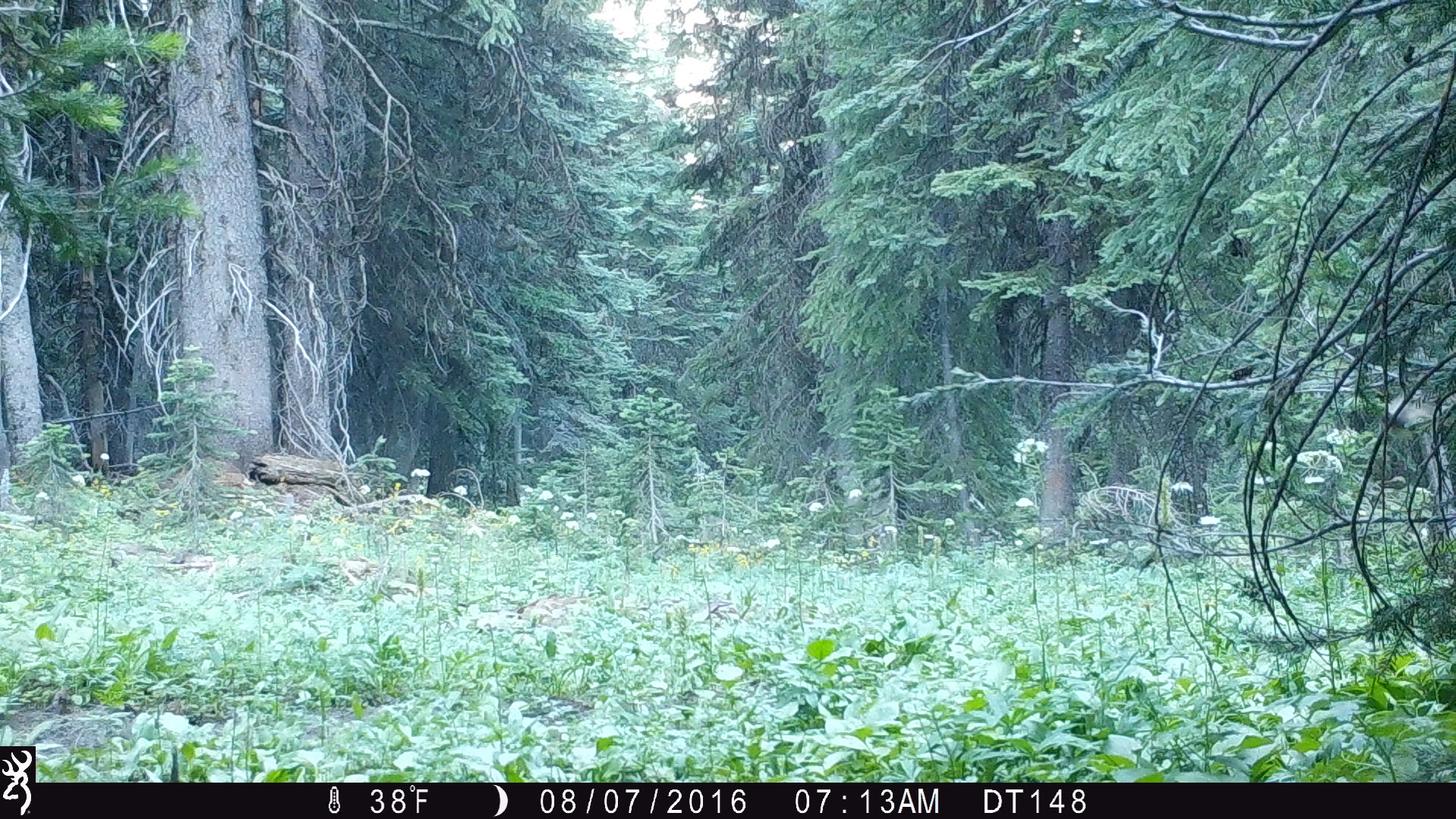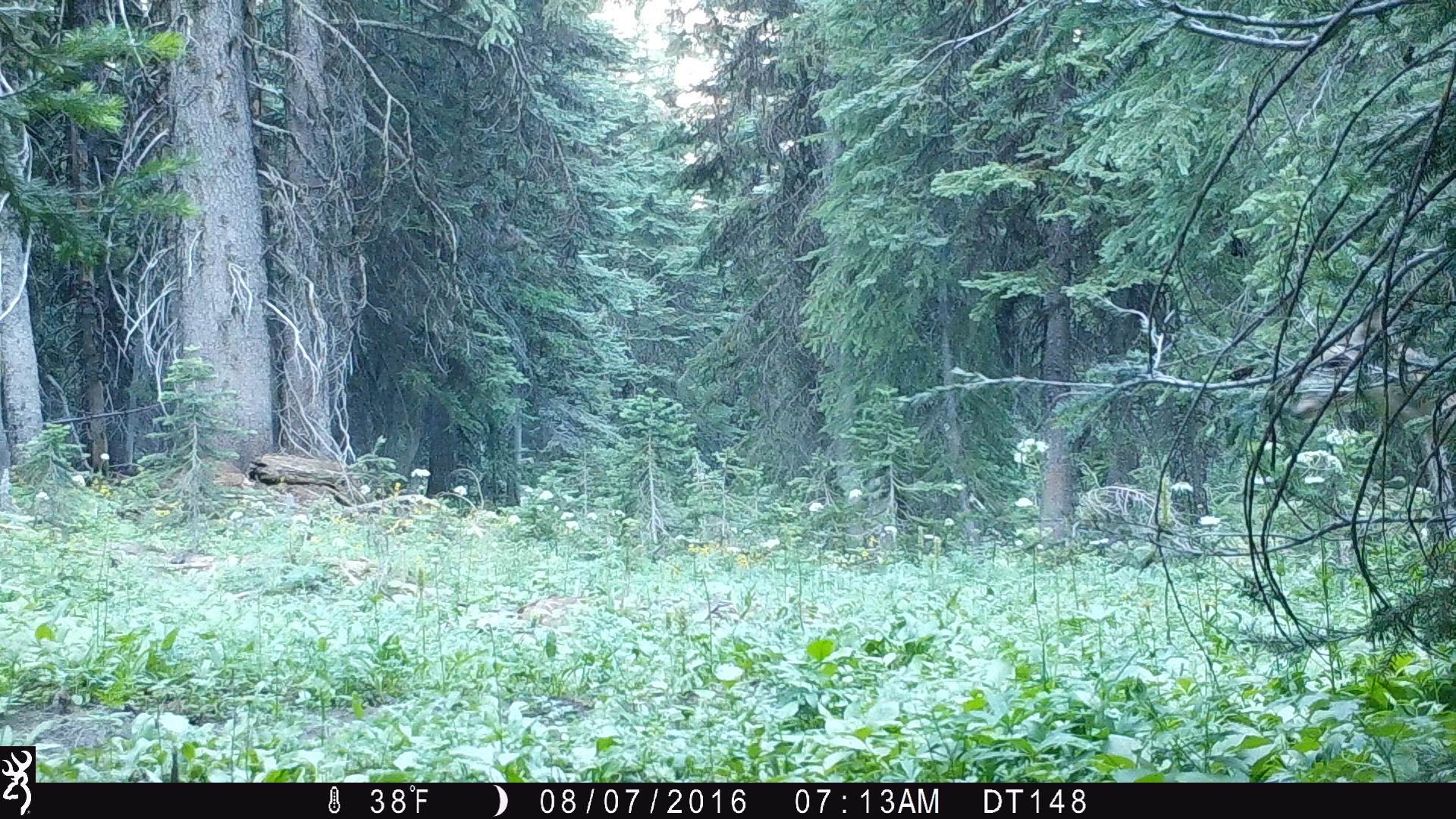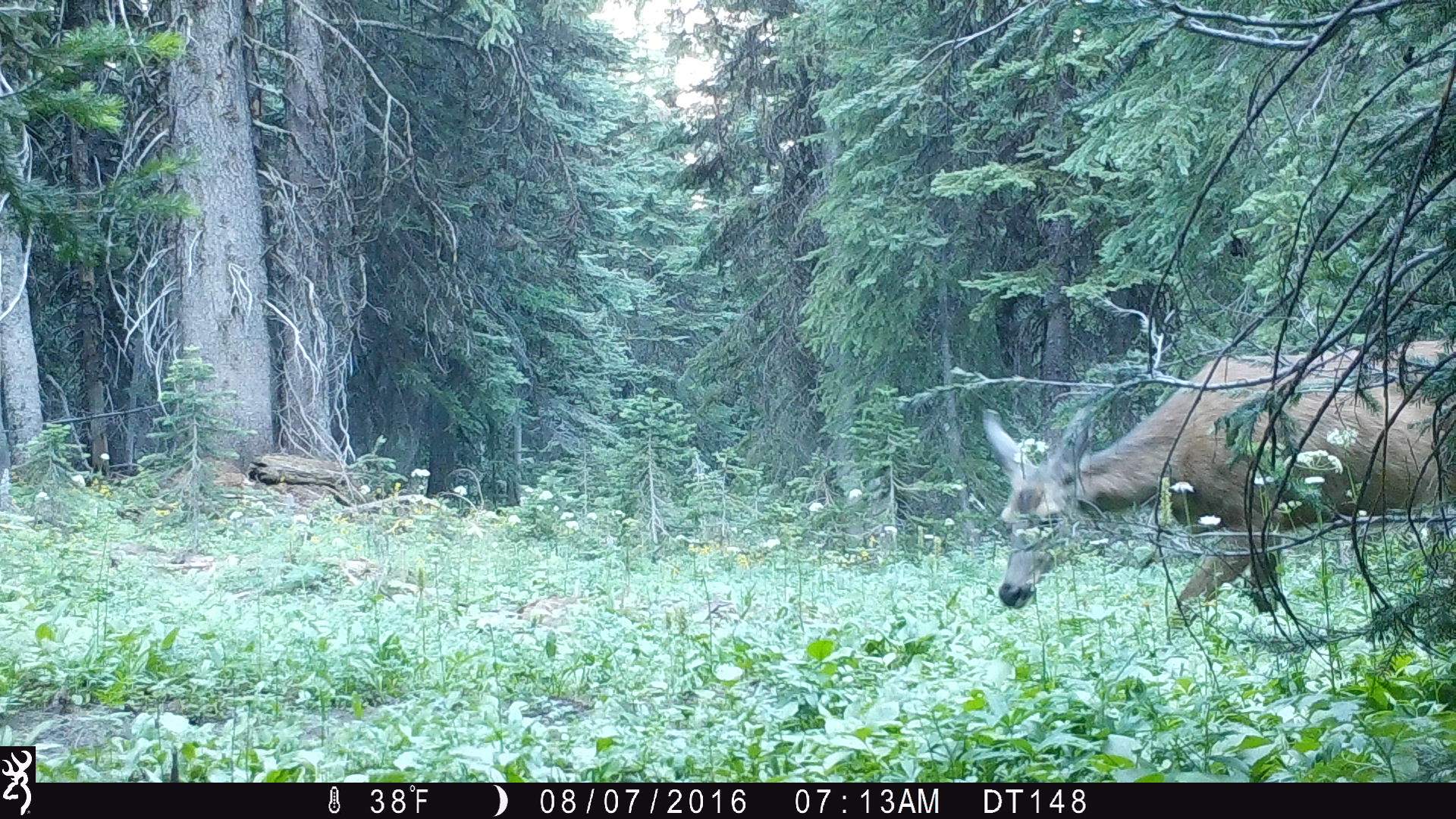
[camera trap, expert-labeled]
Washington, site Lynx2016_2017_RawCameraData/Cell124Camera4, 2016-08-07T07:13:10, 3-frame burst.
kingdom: Animalia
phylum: Chordata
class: Mammalia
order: Artiodactyla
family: Cervidae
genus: Odocoileus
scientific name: Odocoileus hemionus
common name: mule deer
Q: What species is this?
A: Odocoileus hemionus (mule deer).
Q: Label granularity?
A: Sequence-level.